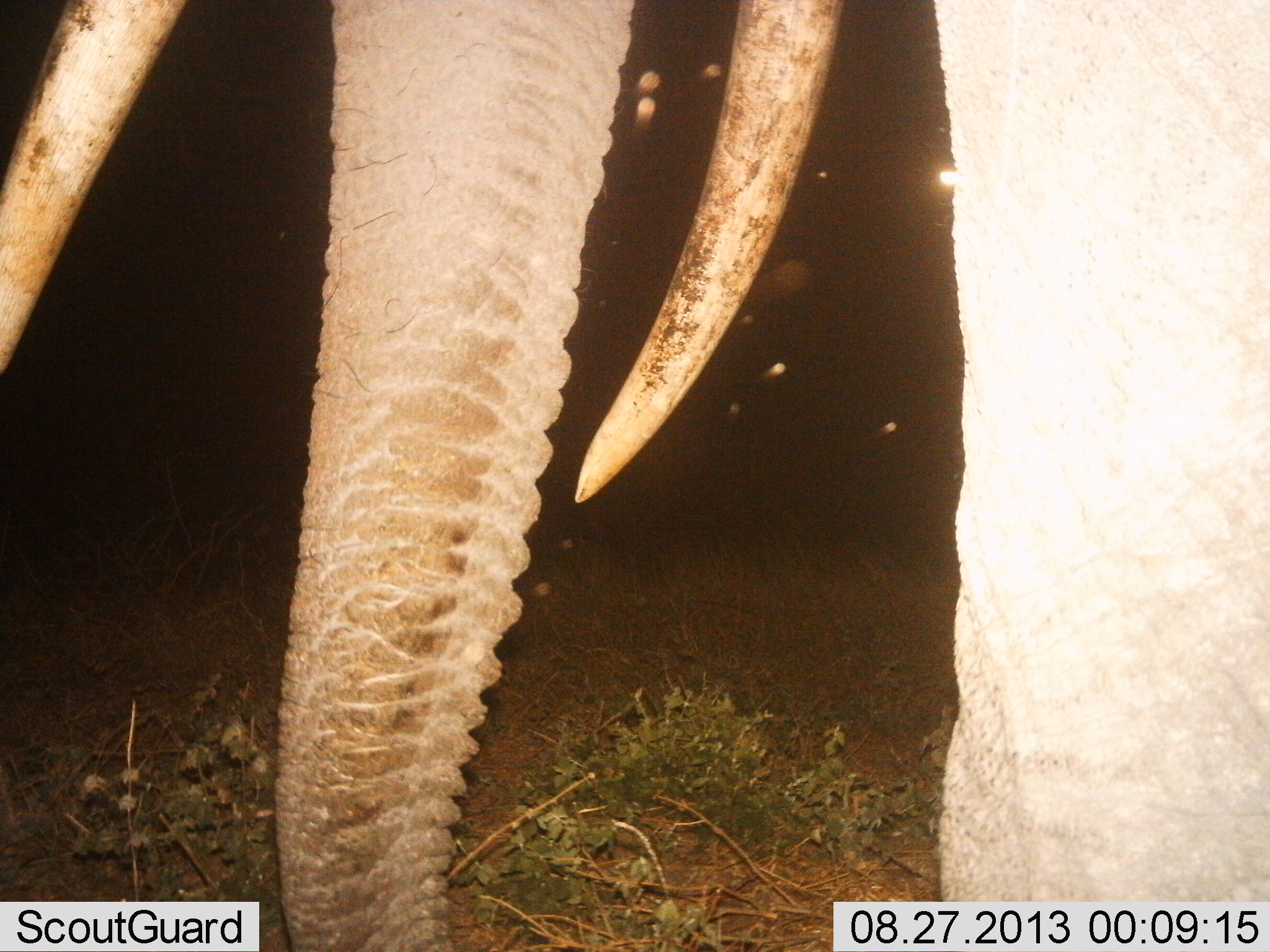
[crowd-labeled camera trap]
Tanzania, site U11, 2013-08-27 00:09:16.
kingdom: Animalia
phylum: Chordata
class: Mammalia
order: Proboscidea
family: Elephantidae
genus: Loxodonta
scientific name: Loxodonta africana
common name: african bush elephant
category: elephant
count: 1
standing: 86%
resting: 0%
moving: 11%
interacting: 4%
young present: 0%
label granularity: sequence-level